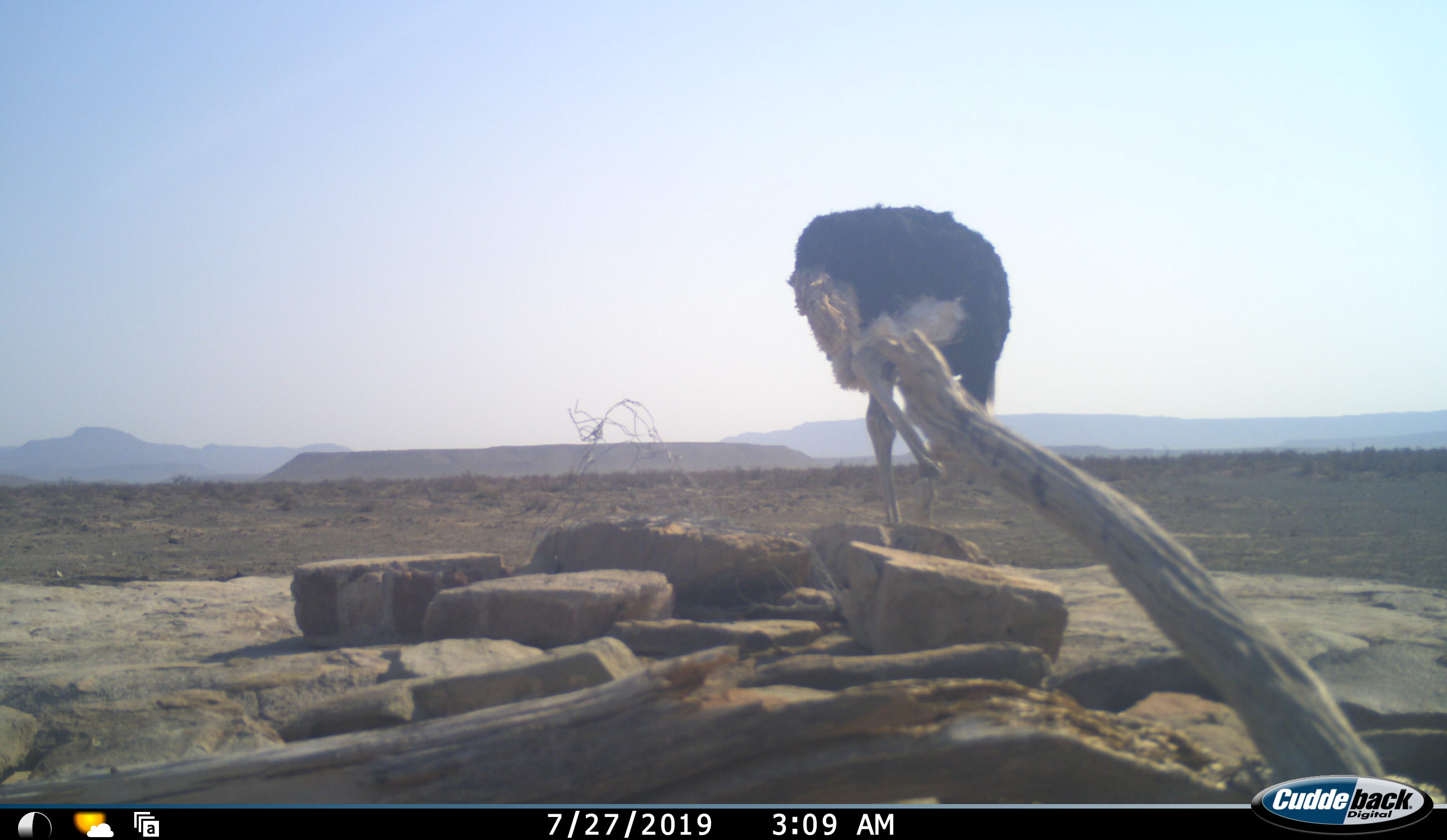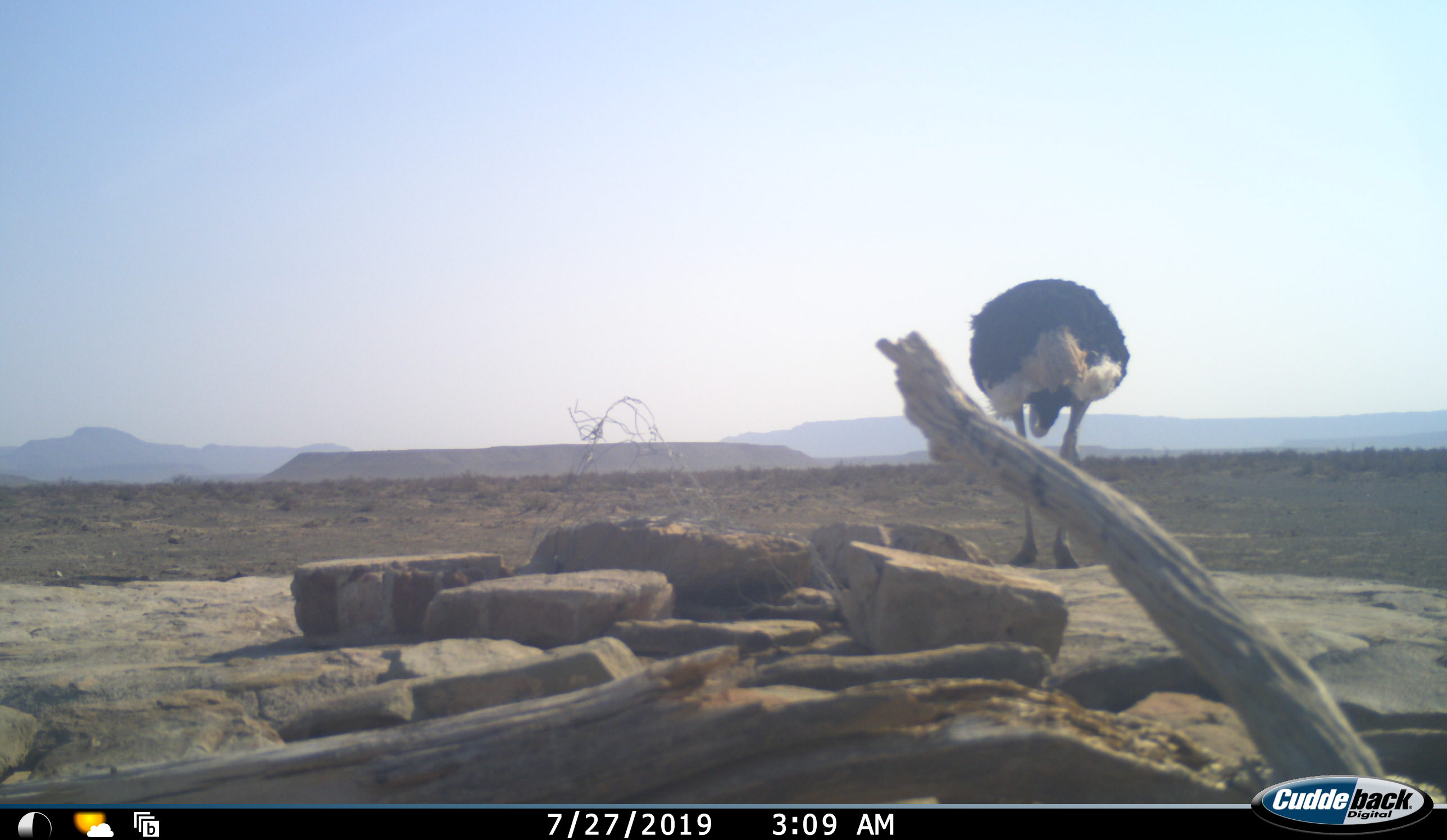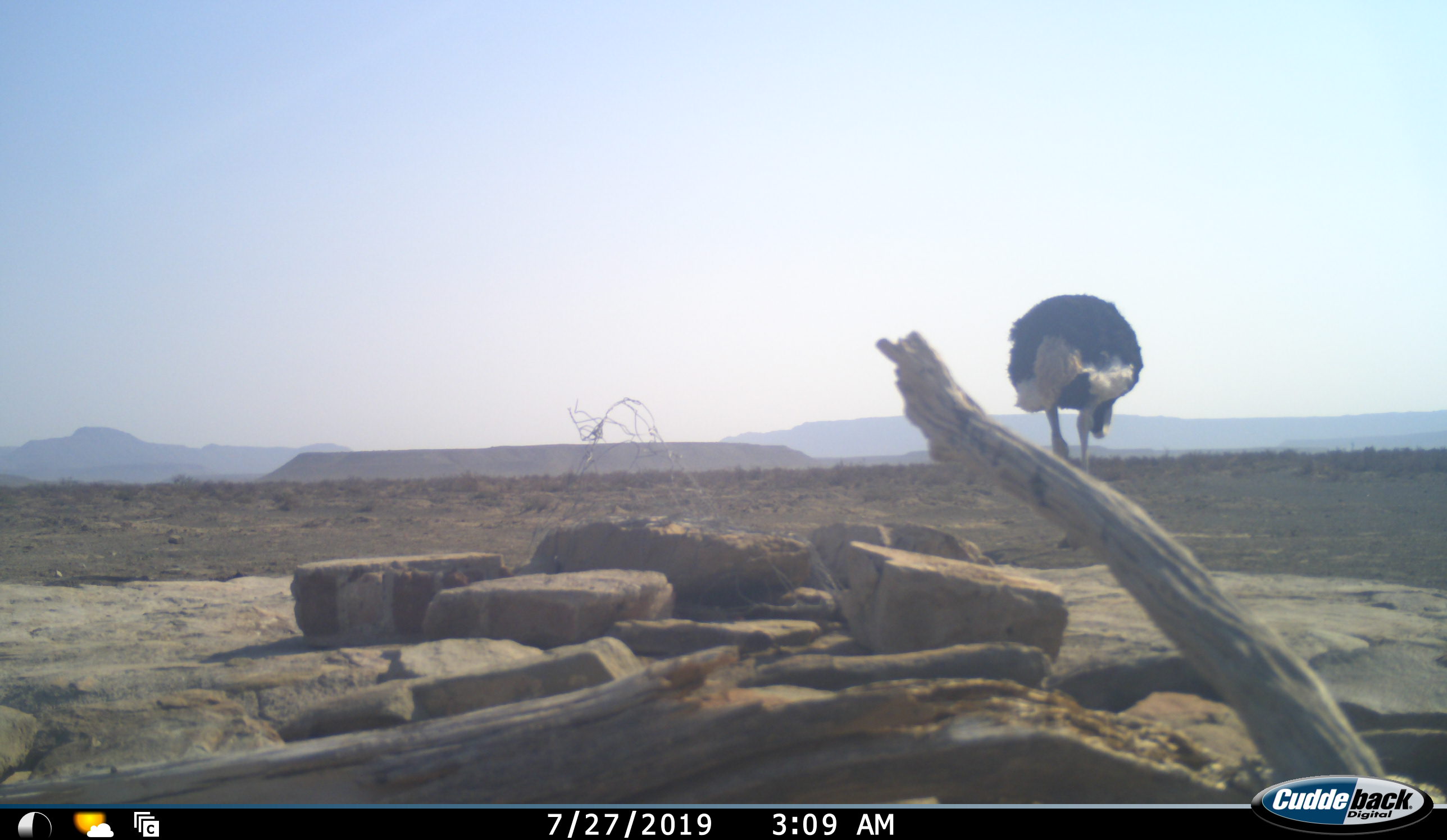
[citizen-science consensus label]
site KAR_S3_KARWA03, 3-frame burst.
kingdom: Animalia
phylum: Chordata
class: Aves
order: Struthioniformes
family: Struthionidae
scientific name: Struthionidae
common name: ostrich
Ostrich (Struthionidae), count 1. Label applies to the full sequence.